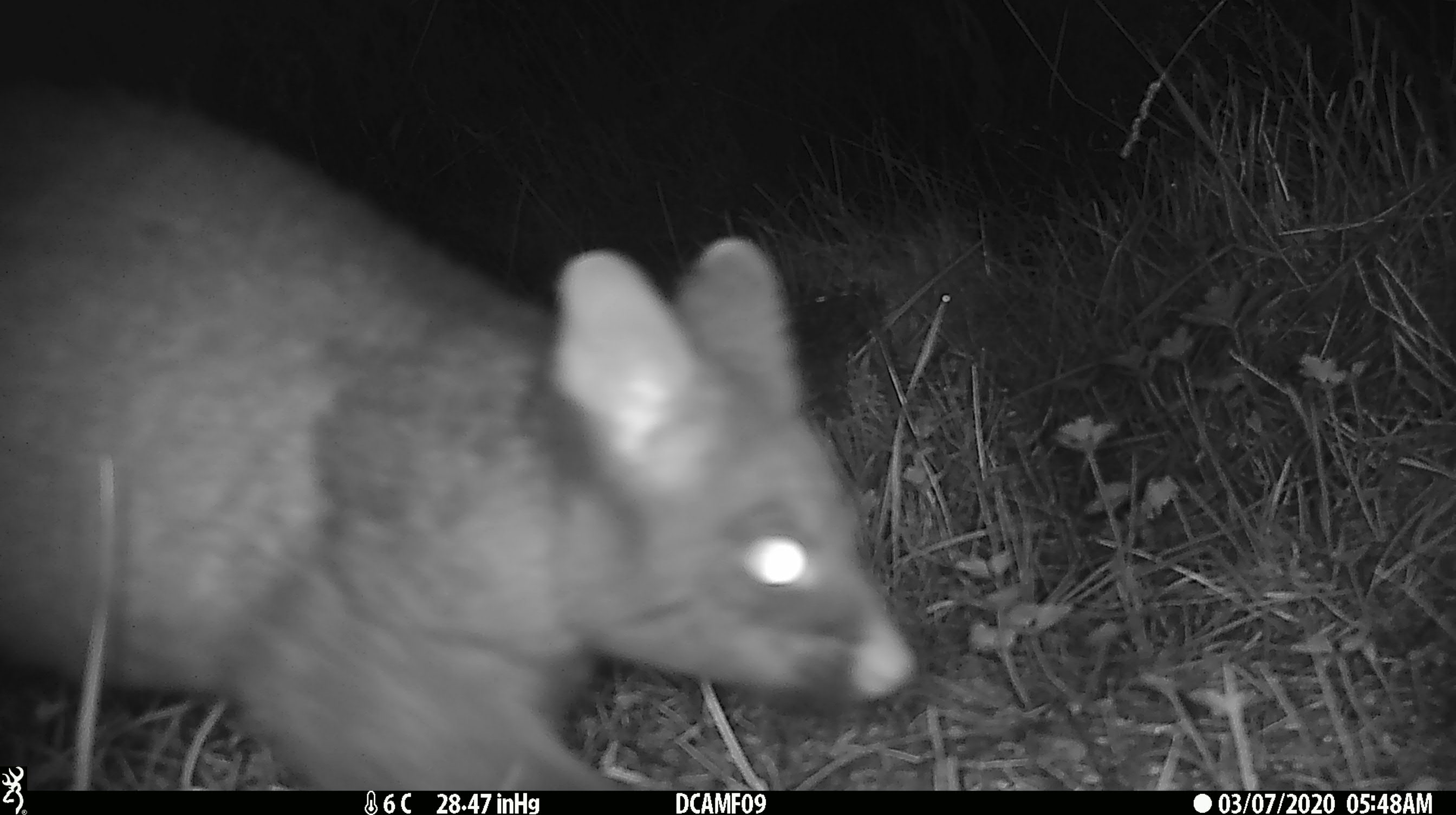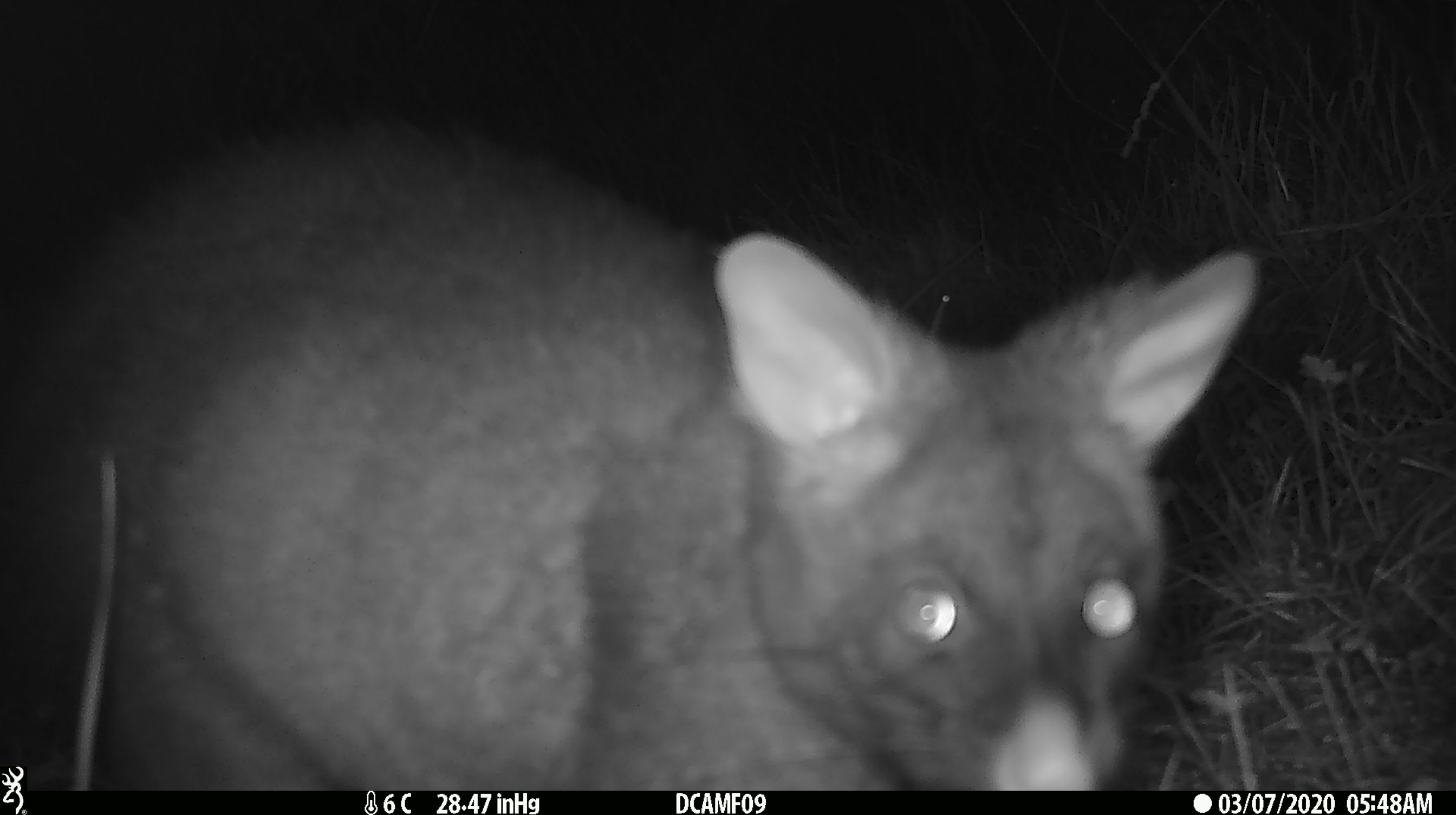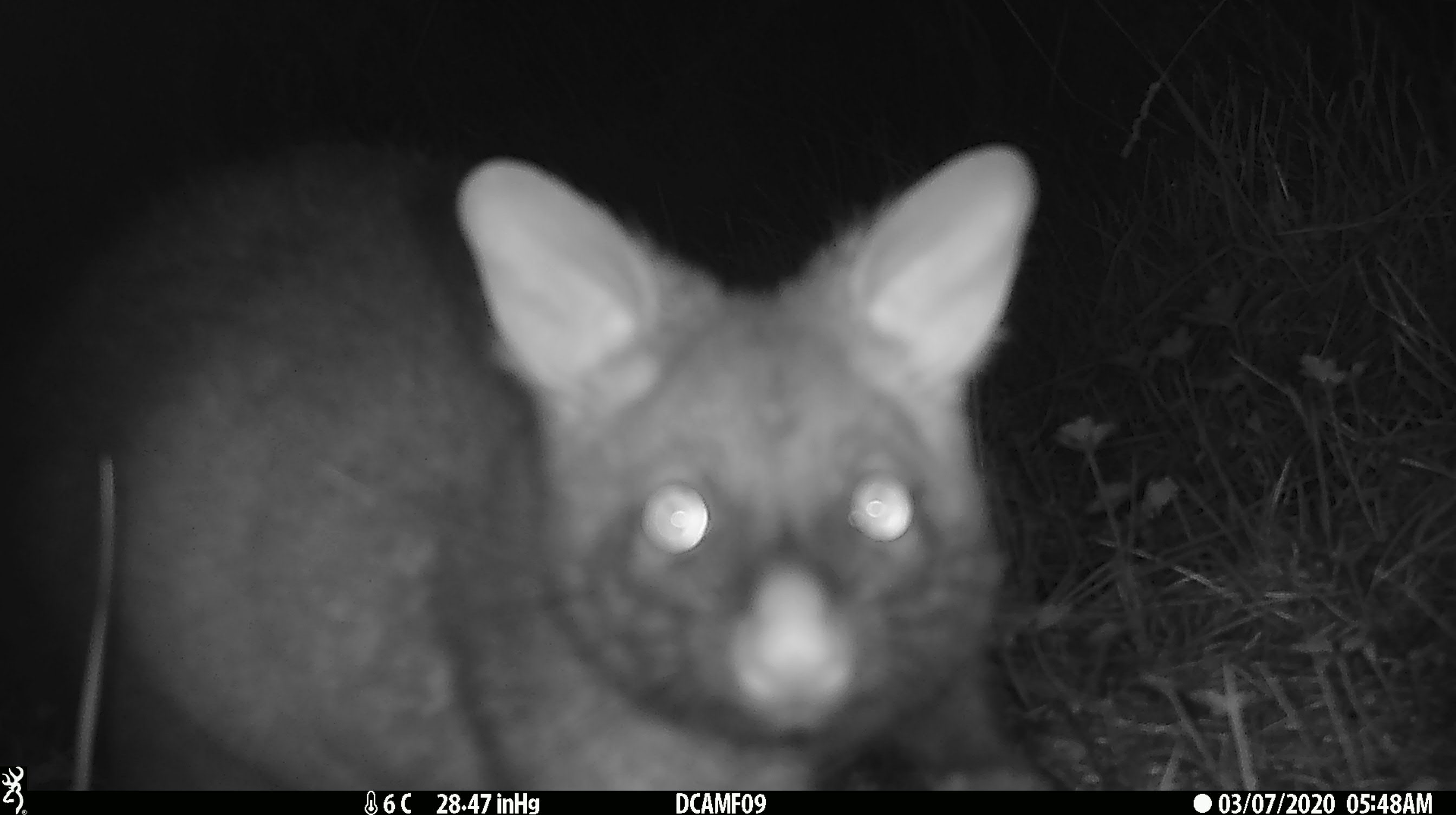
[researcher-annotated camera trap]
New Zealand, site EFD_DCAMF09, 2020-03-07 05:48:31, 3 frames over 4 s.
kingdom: Animalia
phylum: Chordata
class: Mammalia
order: Diprotodontia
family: Phalangeridae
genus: Trichosurus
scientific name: Trichosurus vulpecula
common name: common brushtail possum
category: possum